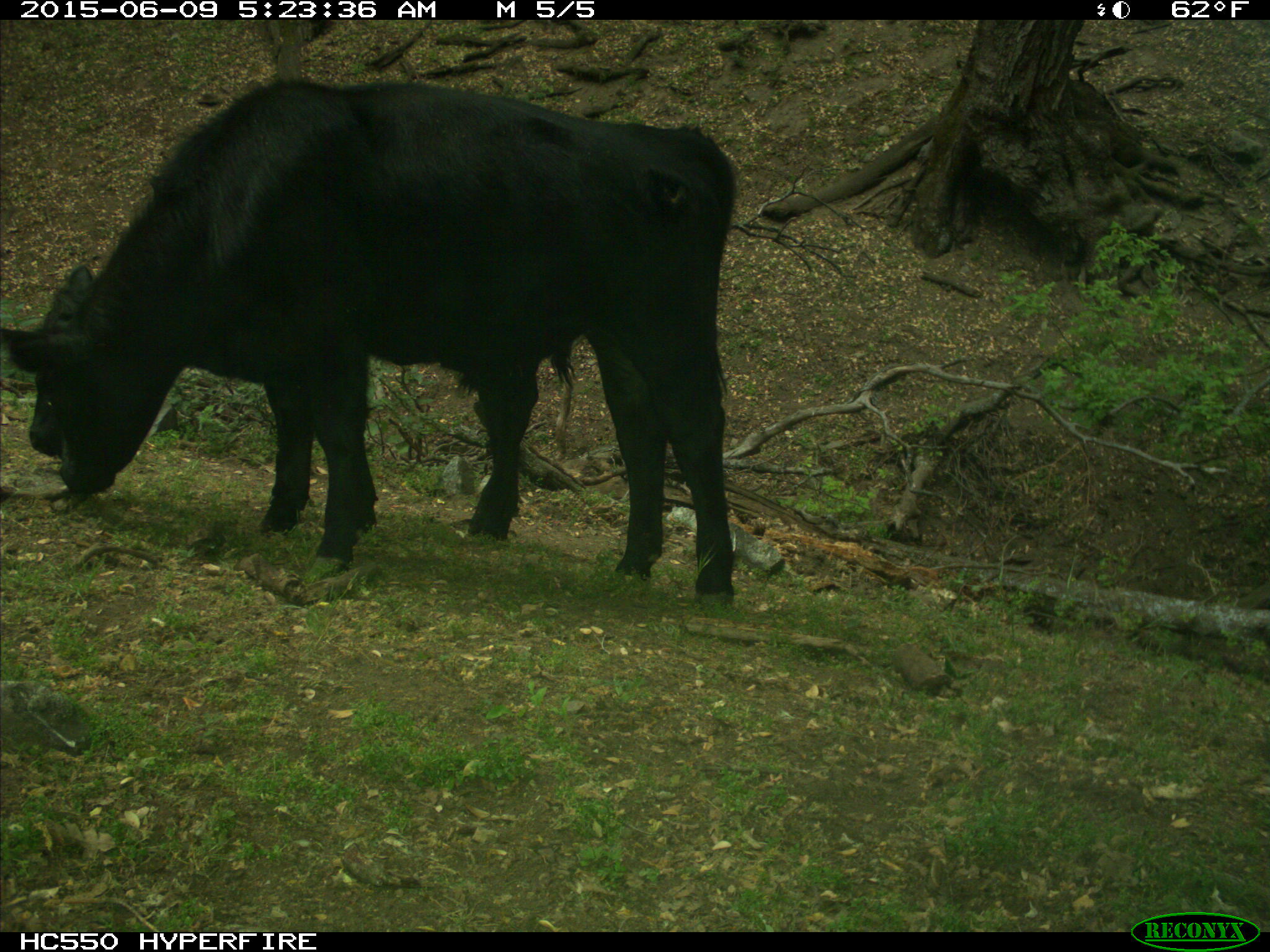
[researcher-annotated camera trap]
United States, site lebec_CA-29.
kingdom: Animalia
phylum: Chordata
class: Mammalia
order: Artiodactyla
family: Bovidae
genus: Bos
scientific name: Bos taurus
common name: domestic cow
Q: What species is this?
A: Bos taurus (domestic cow).